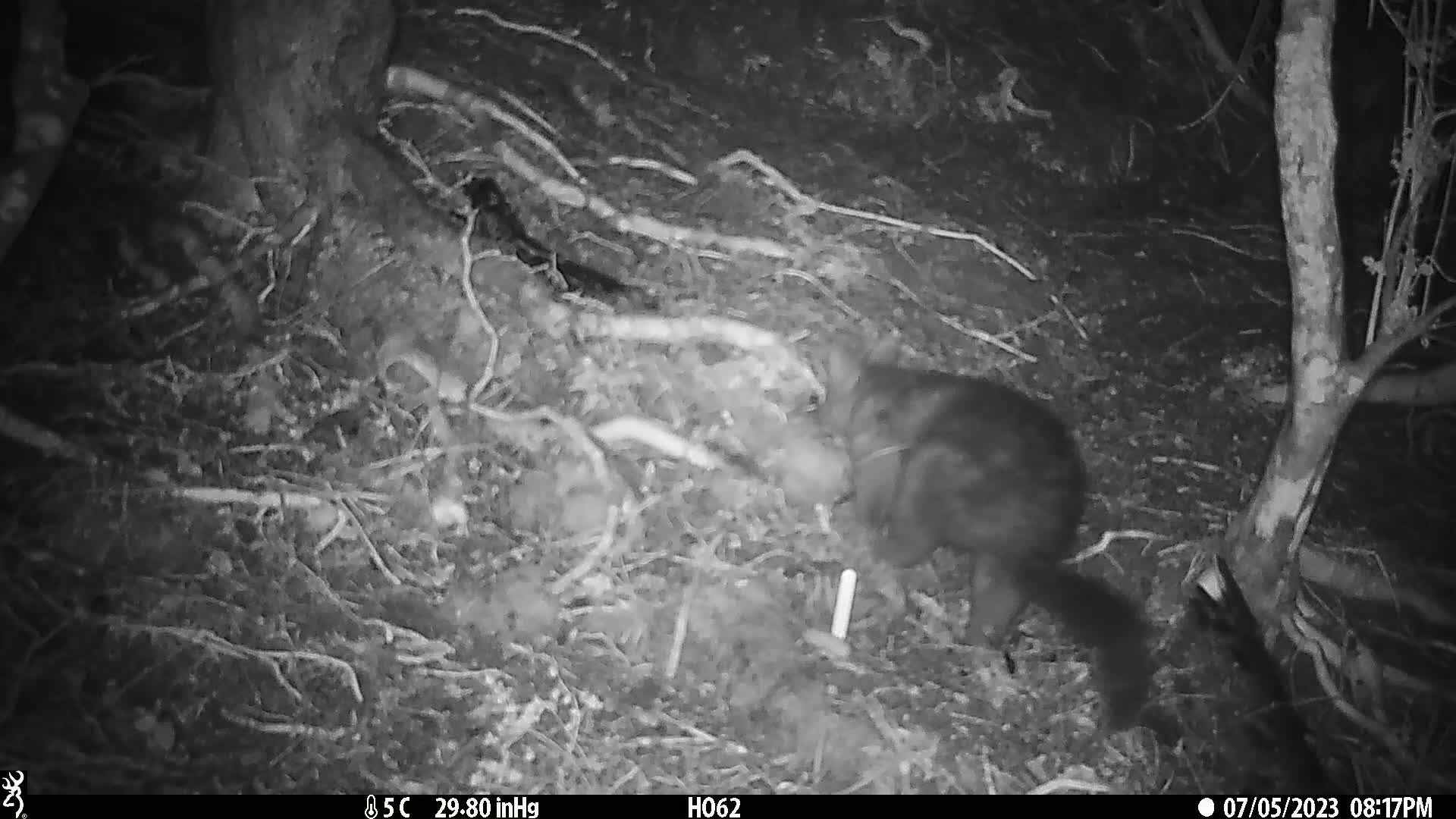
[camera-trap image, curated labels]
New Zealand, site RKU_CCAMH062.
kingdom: Animalia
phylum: Chordata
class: Mammalia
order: Diprotodontia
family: Phalangeridae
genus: Trichosurus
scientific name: Trichosurus vulpecula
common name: common brushtail possum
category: possum